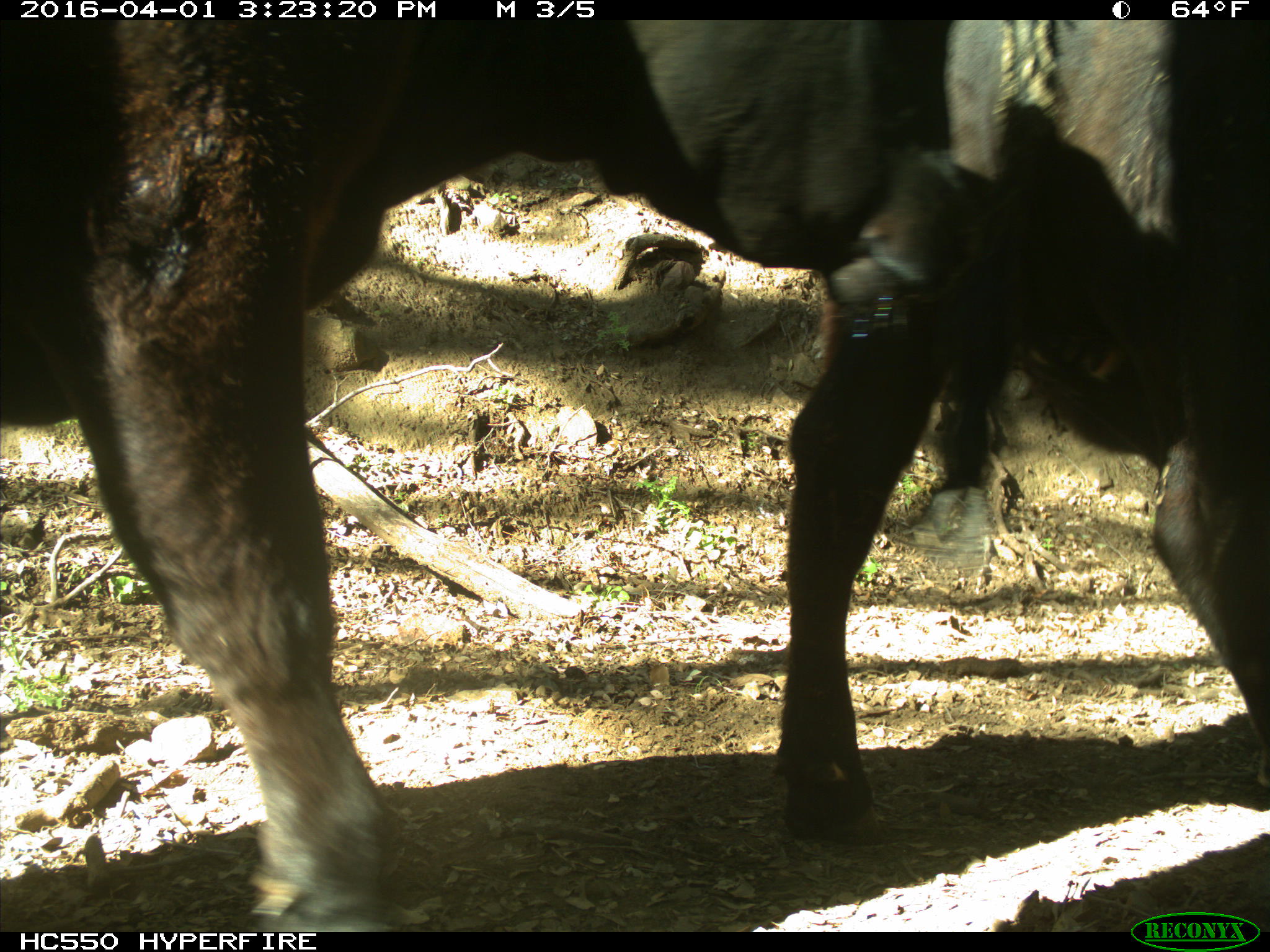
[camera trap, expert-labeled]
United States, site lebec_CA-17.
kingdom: Animalia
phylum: Chordata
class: Mammalia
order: Artiodactyla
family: Bovidae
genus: Bos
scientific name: Bos taurus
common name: domestic cow